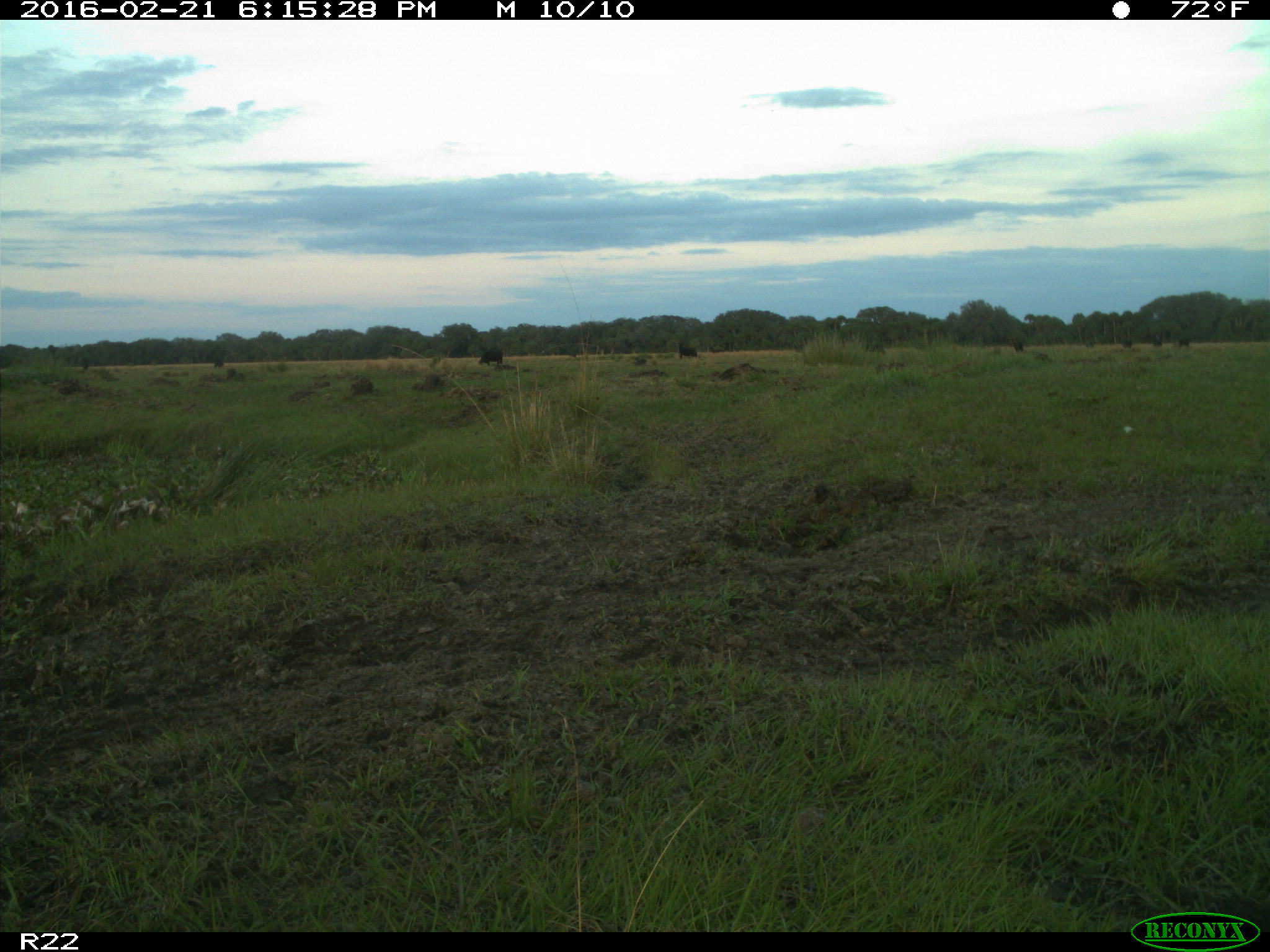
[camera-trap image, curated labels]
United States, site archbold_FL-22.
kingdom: Animalia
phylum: Chordata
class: Mammalia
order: Artiodactyla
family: Bovidae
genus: Bos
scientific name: Bos taurus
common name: domestic cow